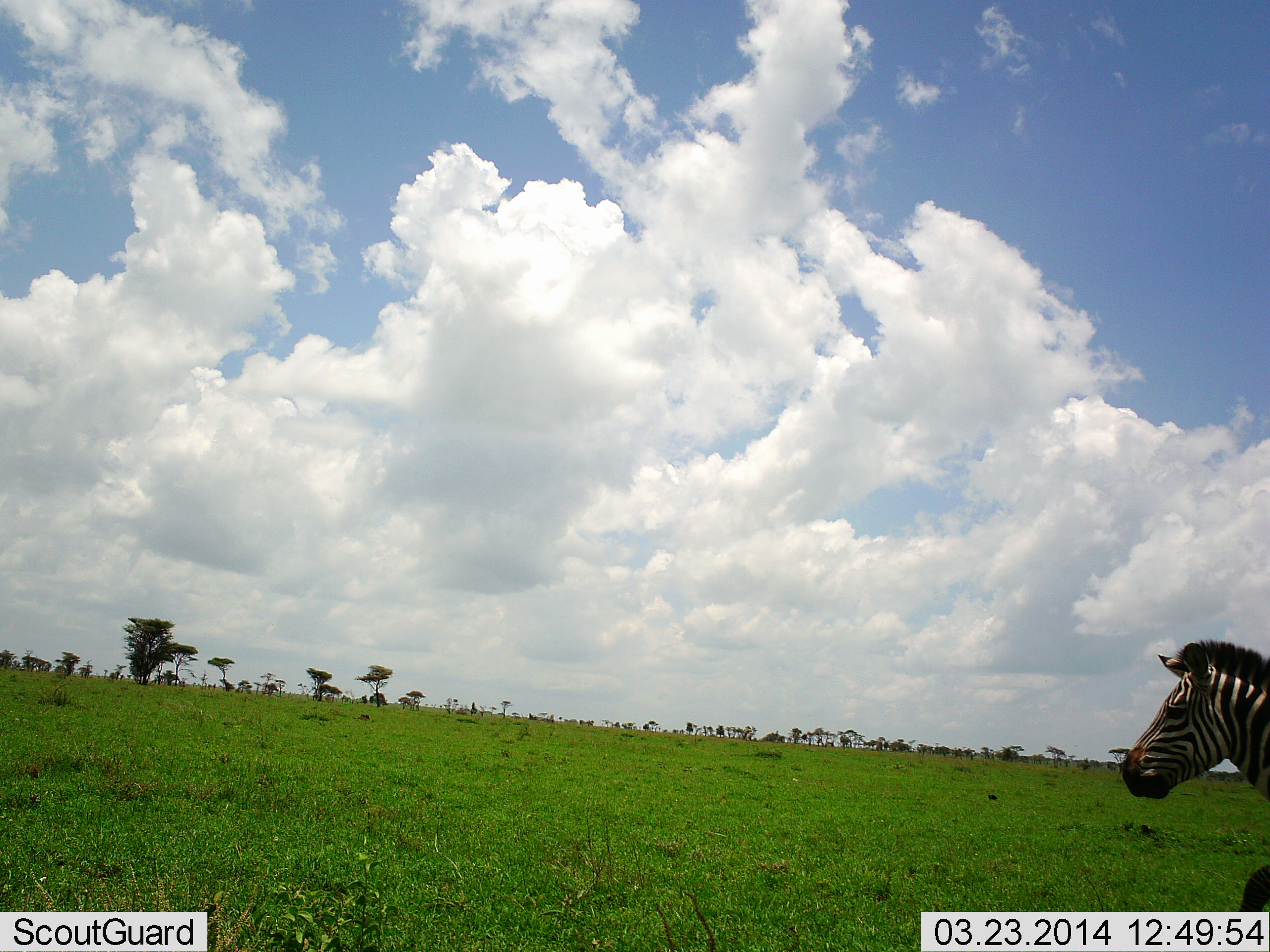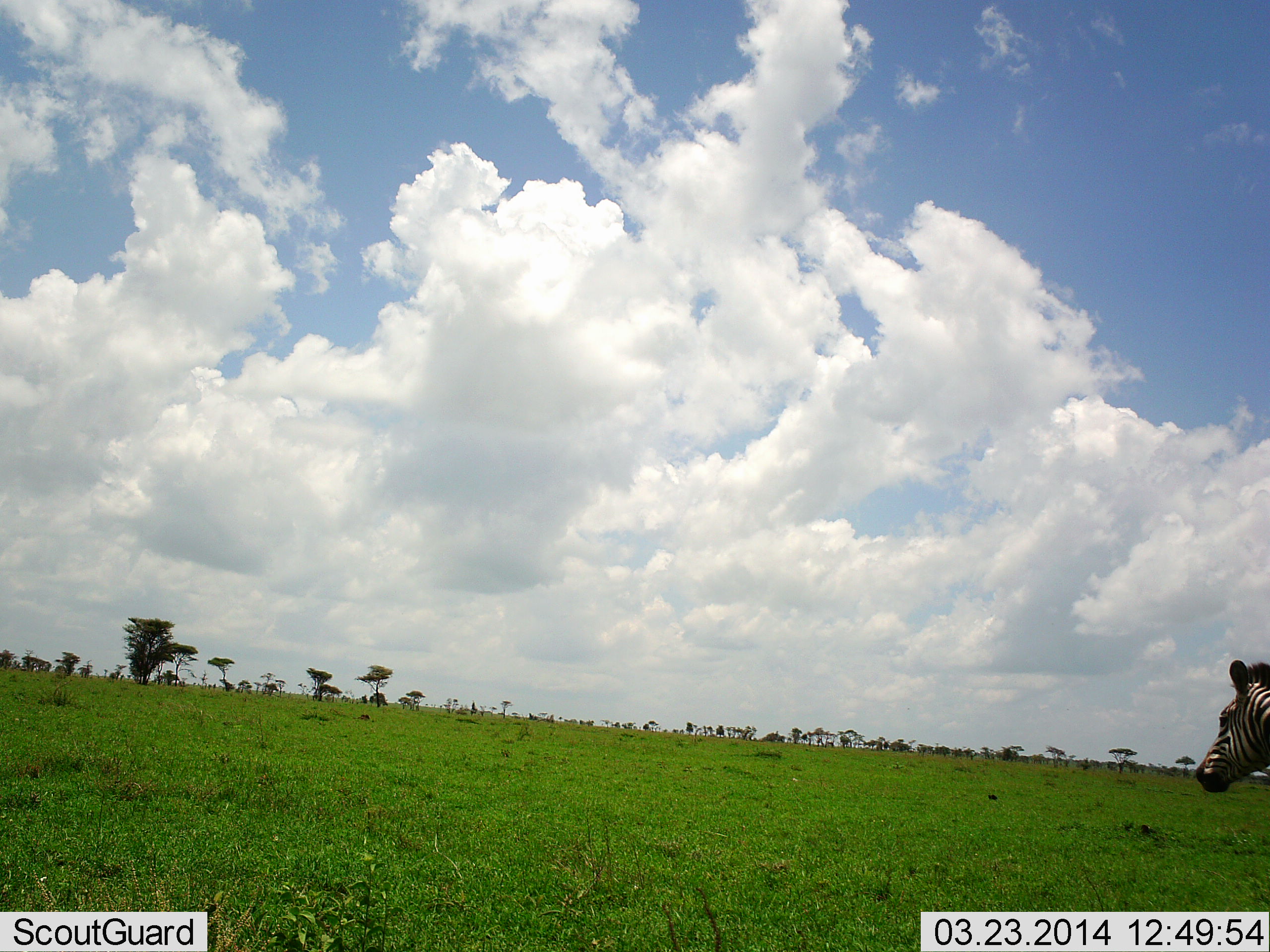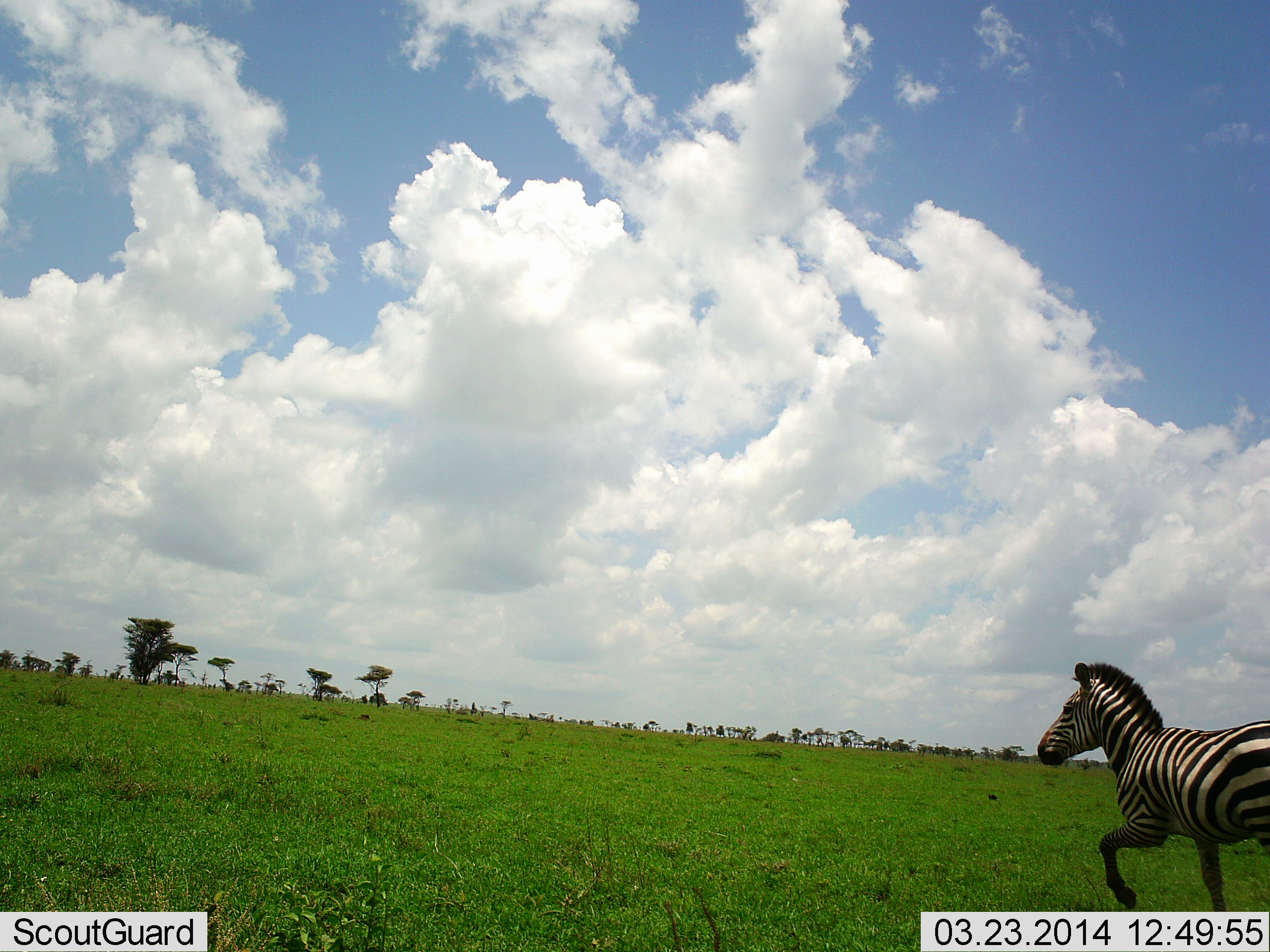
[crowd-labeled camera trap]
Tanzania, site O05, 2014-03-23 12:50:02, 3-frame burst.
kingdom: Animalia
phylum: Chordata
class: Mammalia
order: Perissodactyla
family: Equidae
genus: Equus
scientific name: Equus quagga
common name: plains zebra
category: zebra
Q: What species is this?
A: Zebra (plains zebra) (Equus quagga).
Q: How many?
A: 1.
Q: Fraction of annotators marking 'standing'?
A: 10%.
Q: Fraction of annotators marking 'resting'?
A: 0%.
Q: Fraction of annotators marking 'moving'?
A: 90%.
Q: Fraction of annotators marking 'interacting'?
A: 0%.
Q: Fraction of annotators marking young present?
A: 0%.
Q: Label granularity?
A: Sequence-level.